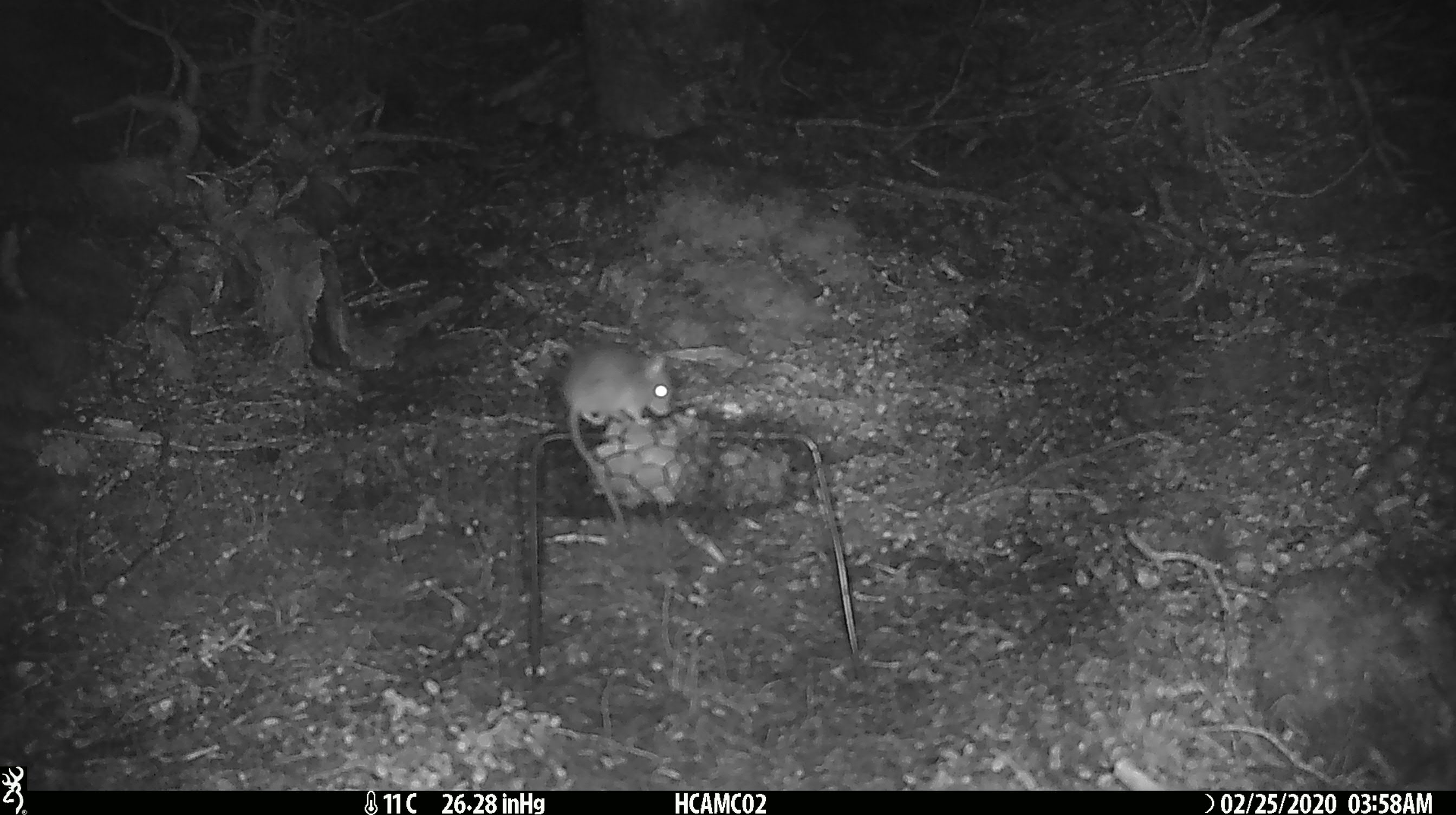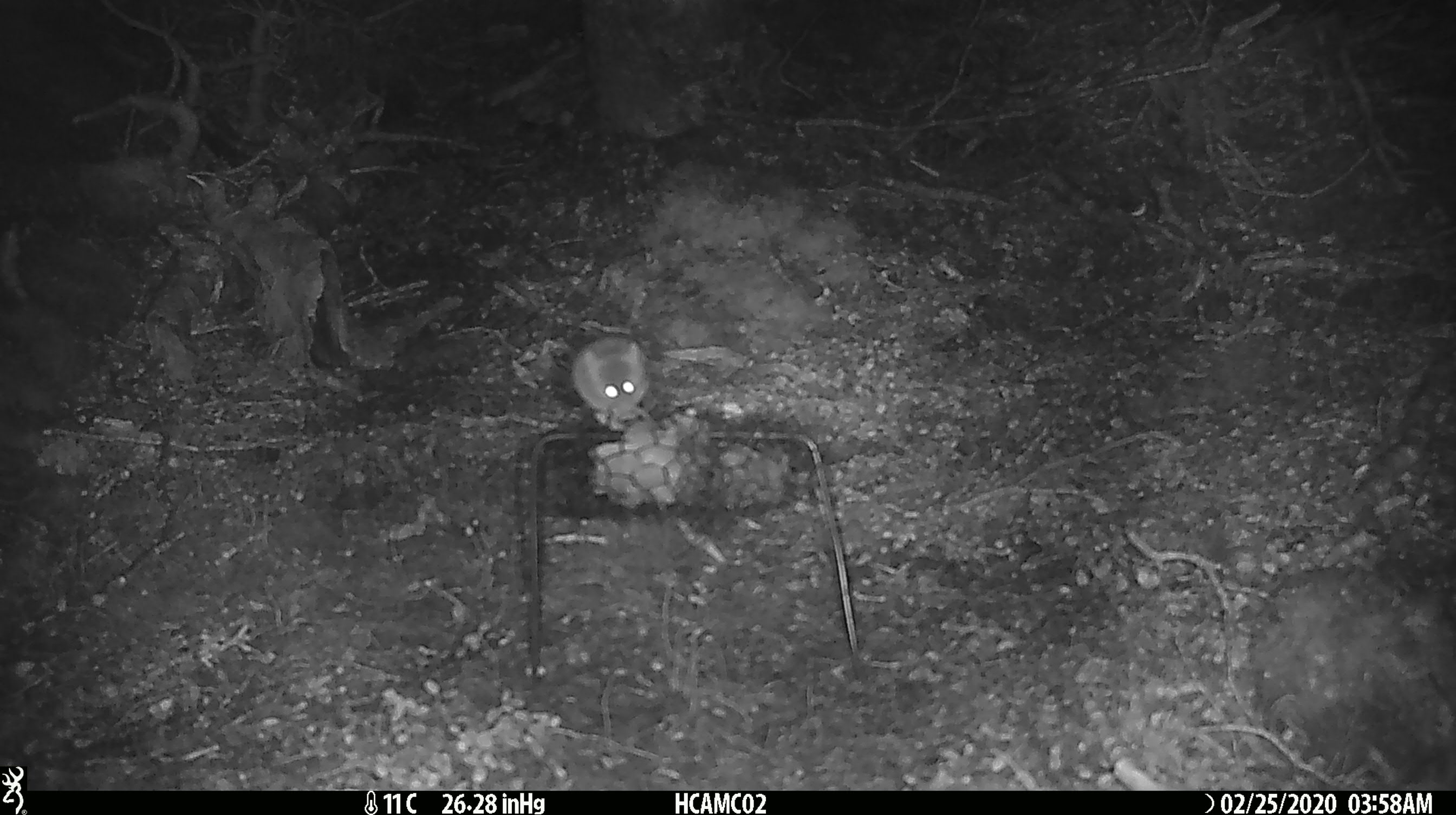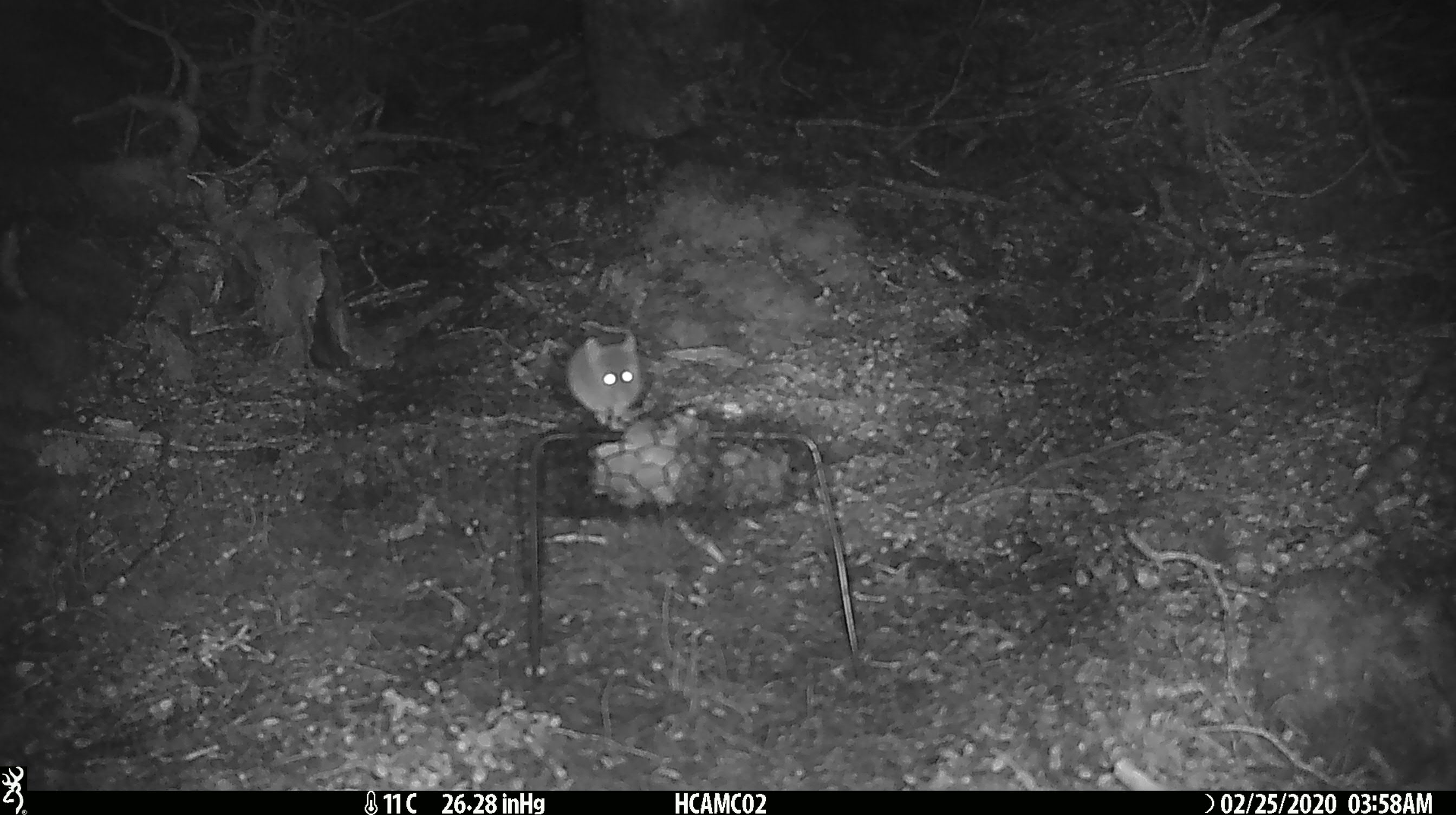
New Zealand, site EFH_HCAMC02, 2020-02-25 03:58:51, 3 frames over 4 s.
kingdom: Animalia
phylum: Chordata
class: Mammalia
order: Rodentia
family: Muridae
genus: Mus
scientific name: Mus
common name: mouse